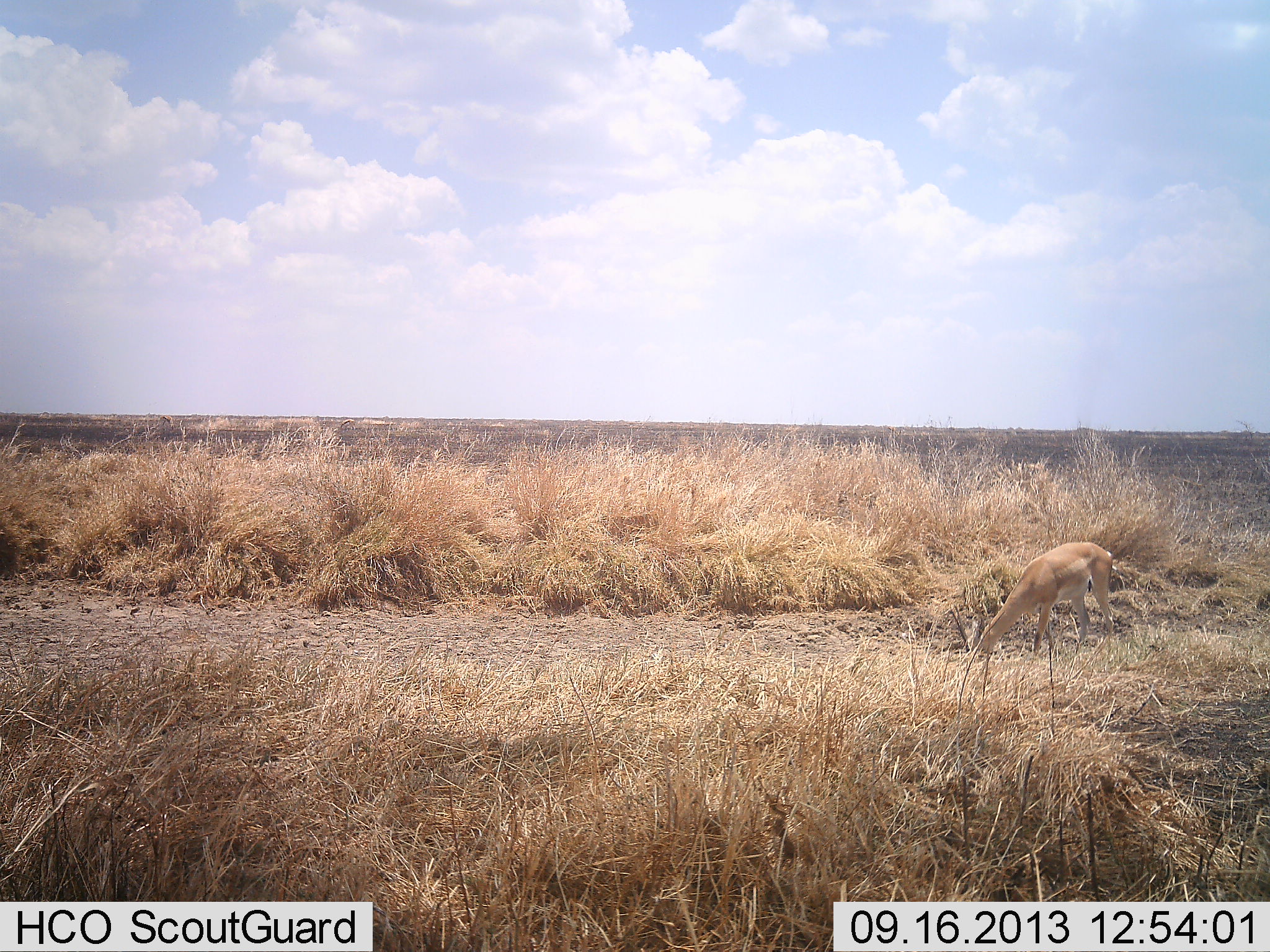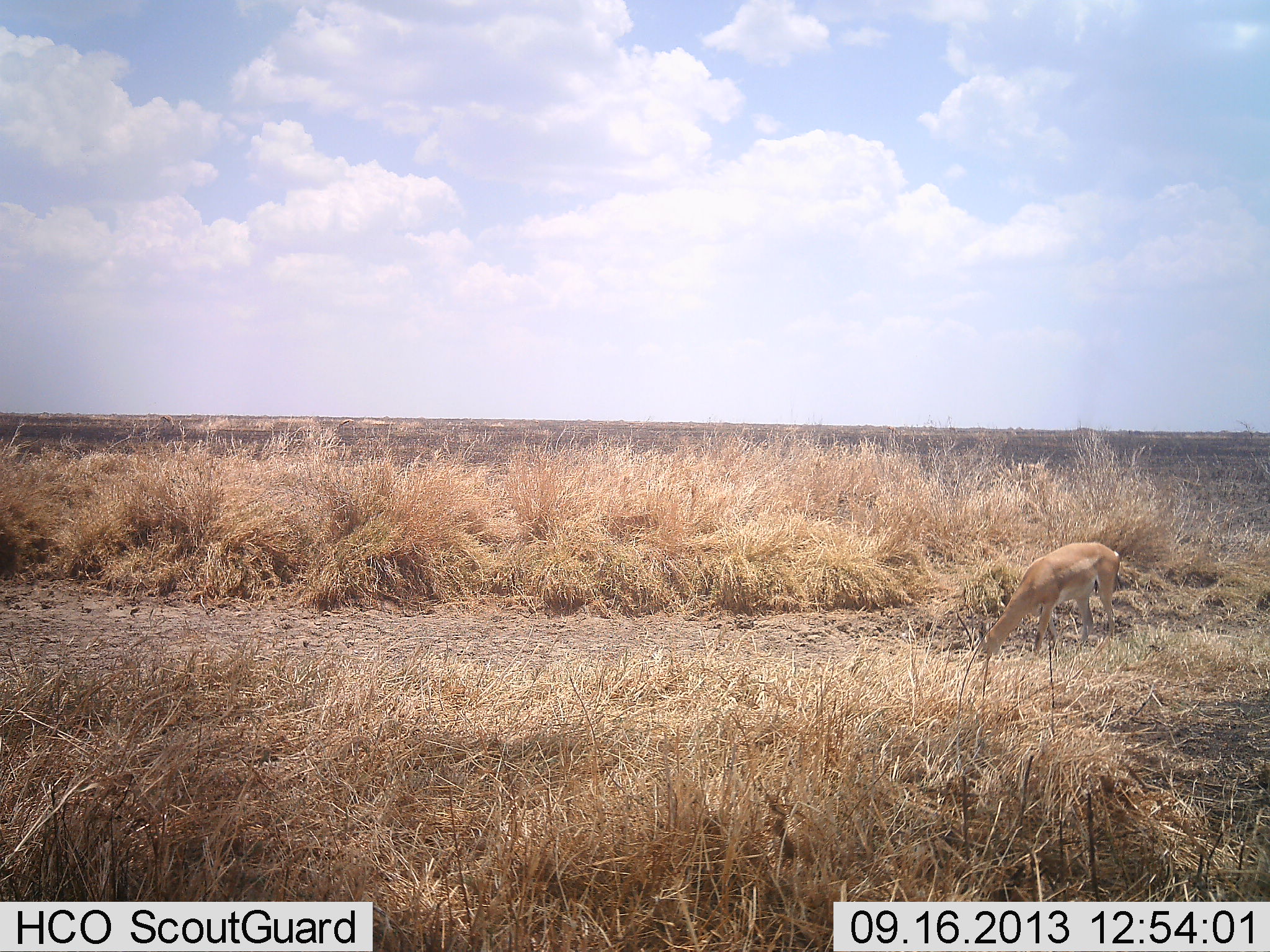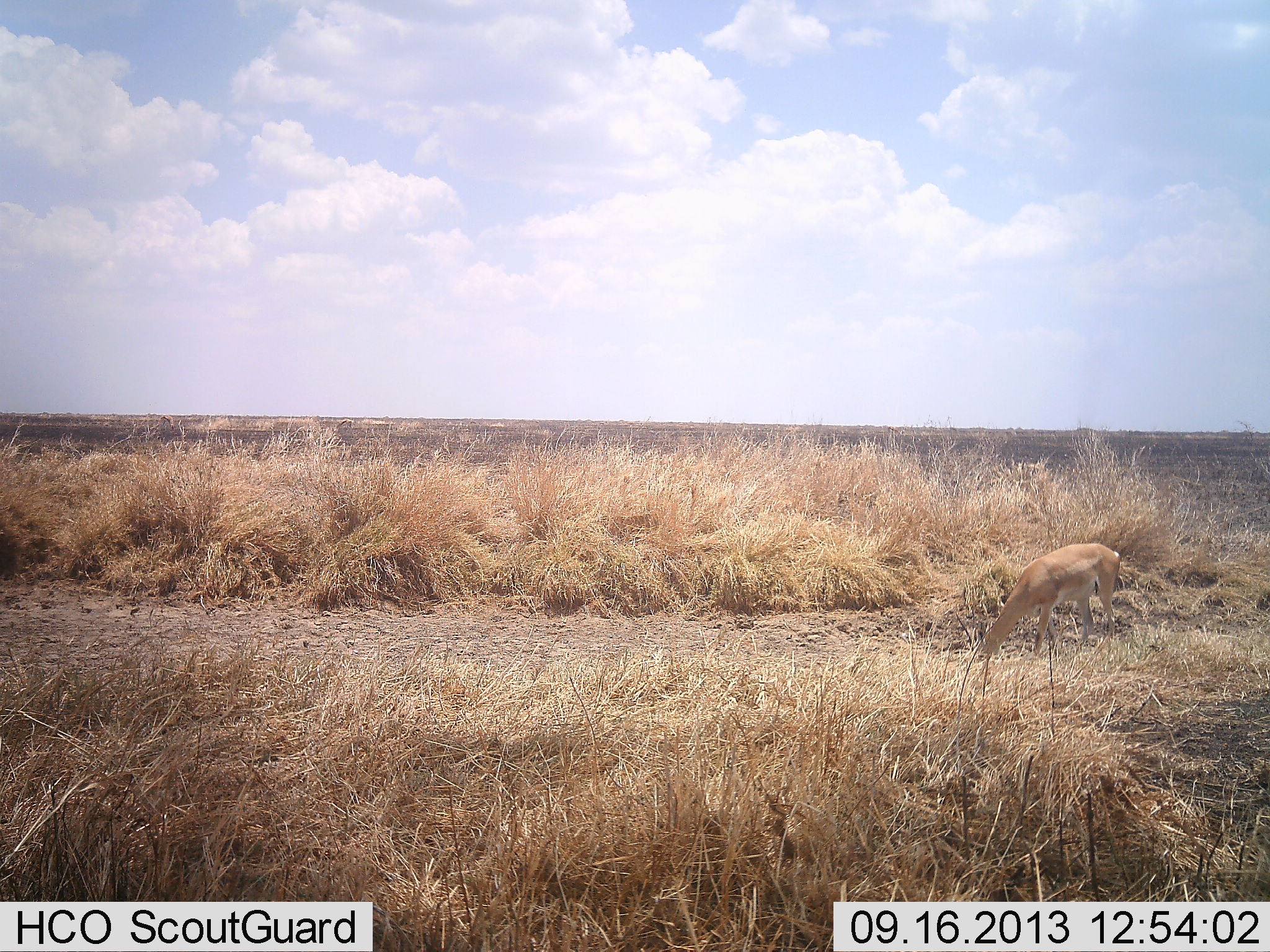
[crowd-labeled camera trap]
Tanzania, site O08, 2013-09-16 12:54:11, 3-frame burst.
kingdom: Animalia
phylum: Chordata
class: Mammalia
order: Artiodactyla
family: Bovidae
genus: Nanger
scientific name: Nanger granti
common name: grant's gazelle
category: gazellegrants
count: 1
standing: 10%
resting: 0%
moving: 0%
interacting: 0%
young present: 0%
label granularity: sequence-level